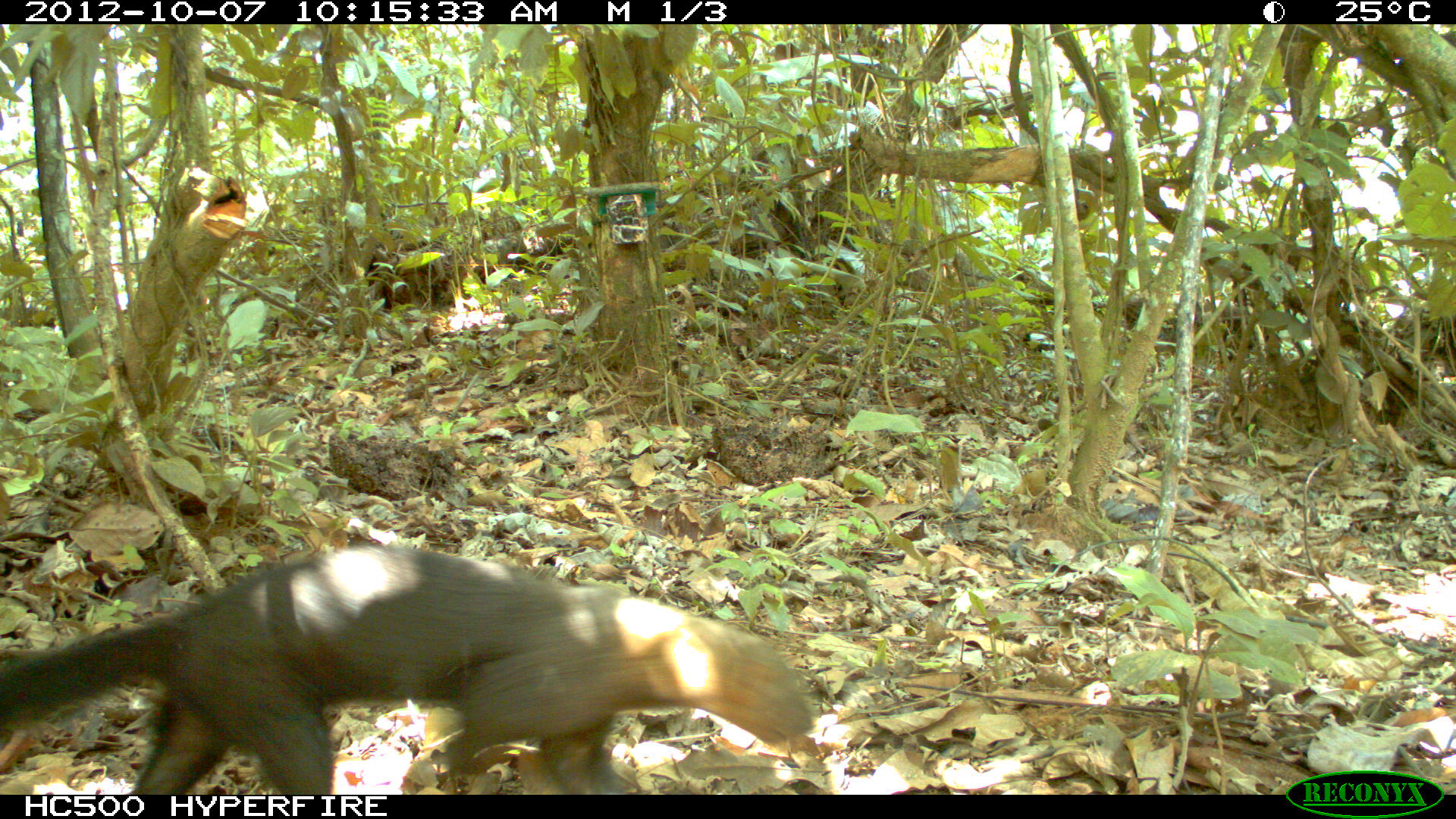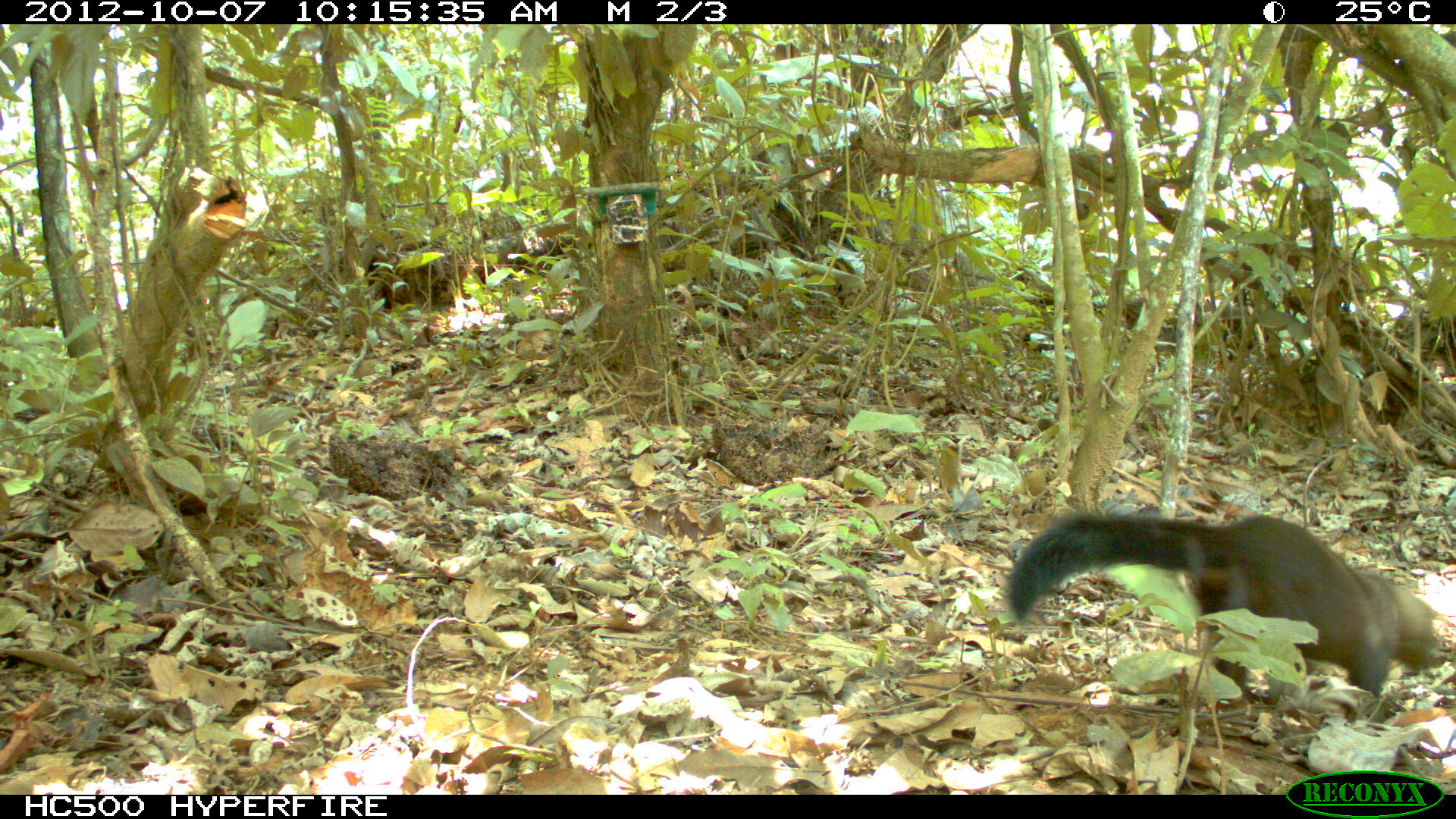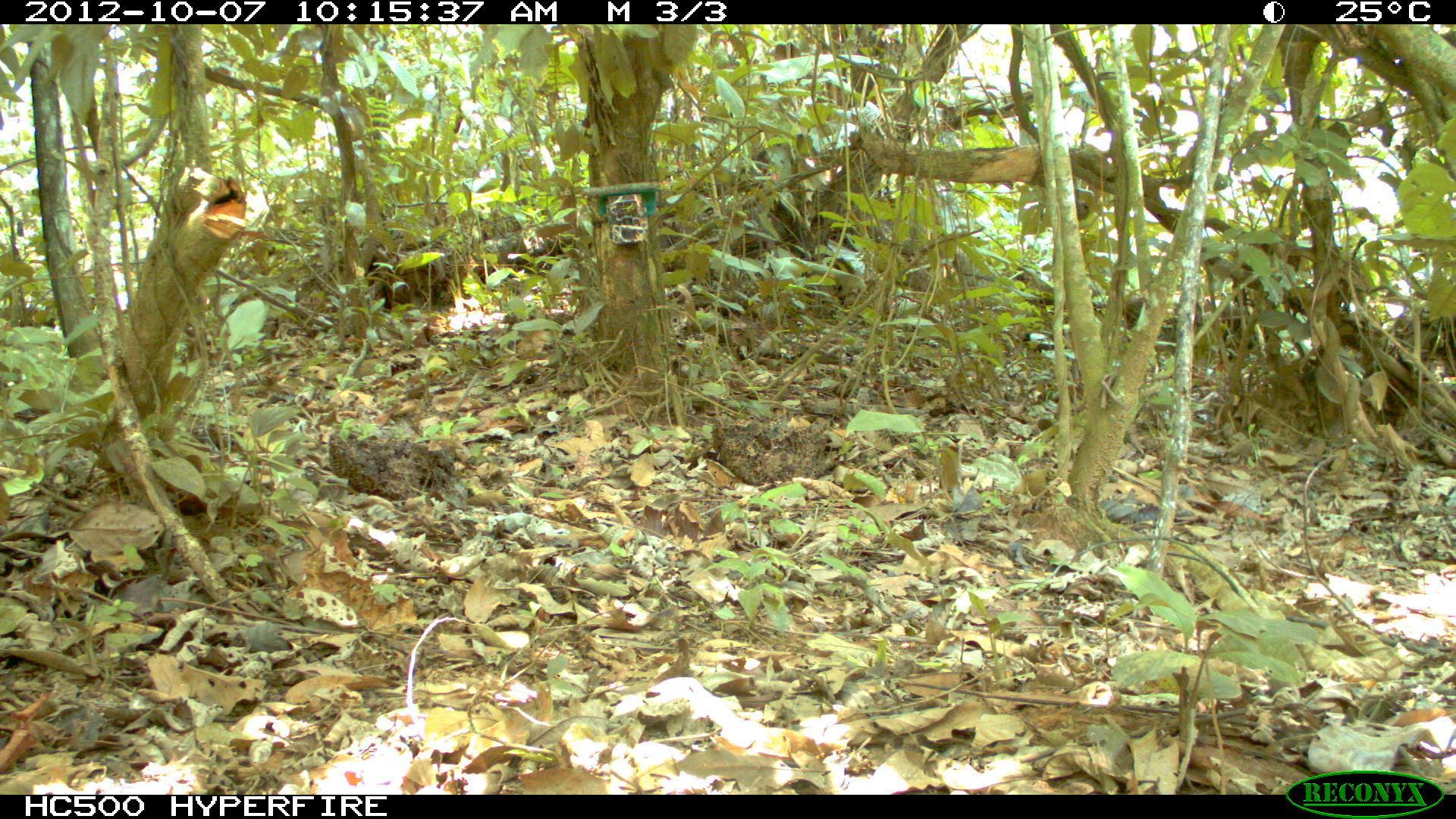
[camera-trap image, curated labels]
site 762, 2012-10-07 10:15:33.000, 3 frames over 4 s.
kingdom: Animalia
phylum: Chordata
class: Mammalia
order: Carnivora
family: Mustelidae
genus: Eira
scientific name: Eira barbara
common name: tayra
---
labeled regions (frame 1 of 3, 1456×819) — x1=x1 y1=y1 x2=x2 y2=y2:
eira barbara: x1=0 y1=541 x2=812 y2=795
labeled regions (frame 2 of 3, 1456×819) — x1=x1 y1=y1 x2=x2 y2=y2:
eira barbara: x1=1001 y1=507 x2=1448 y2=711